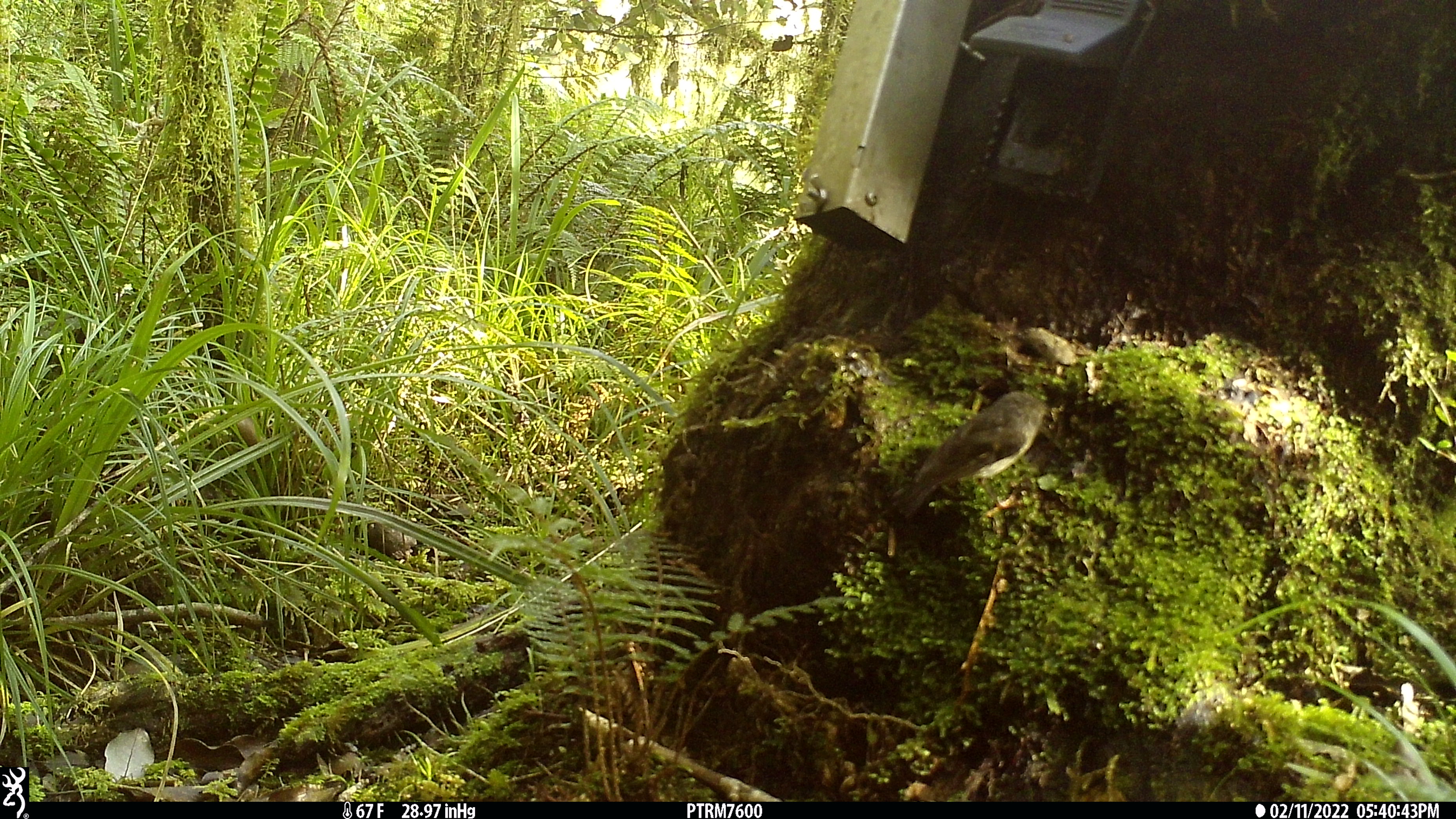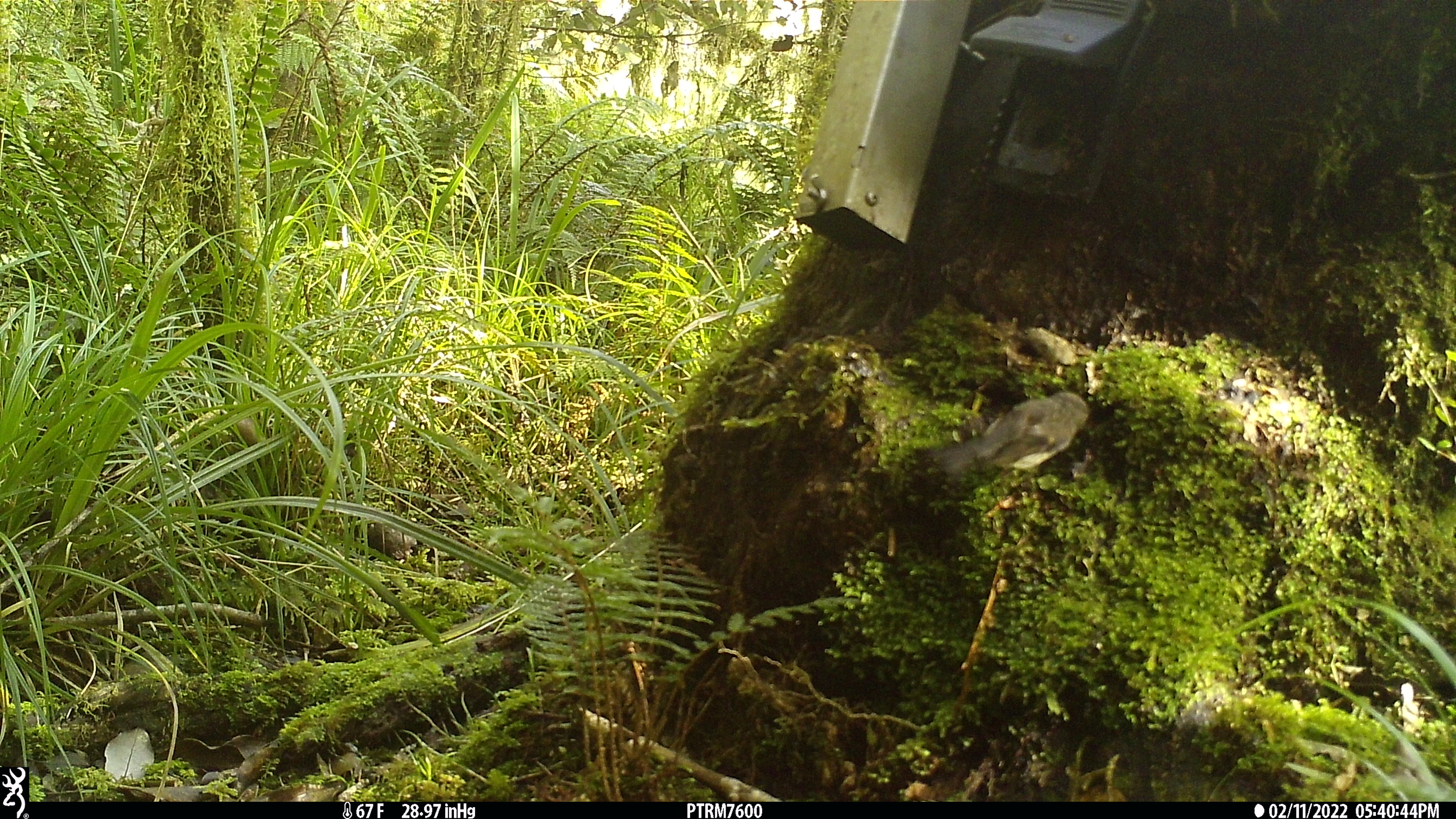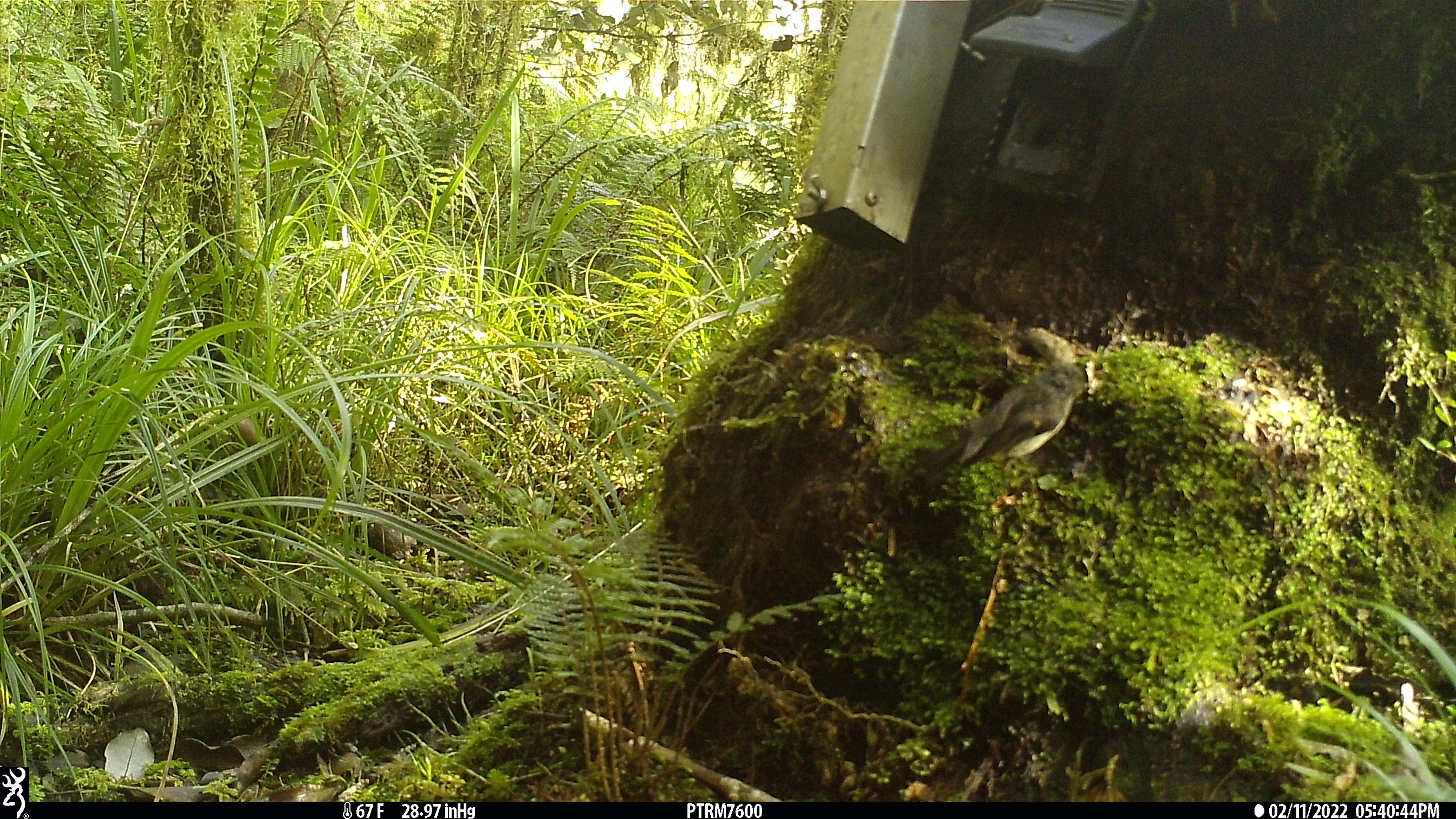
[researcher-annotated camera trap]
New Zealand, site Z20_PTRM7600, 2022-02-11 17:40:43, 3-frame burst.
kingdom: Animalia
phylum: Chordata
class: Aves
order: Passeriformes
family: Petroicidae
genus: Petroica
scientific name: Petroica macrocephala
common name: tomtit